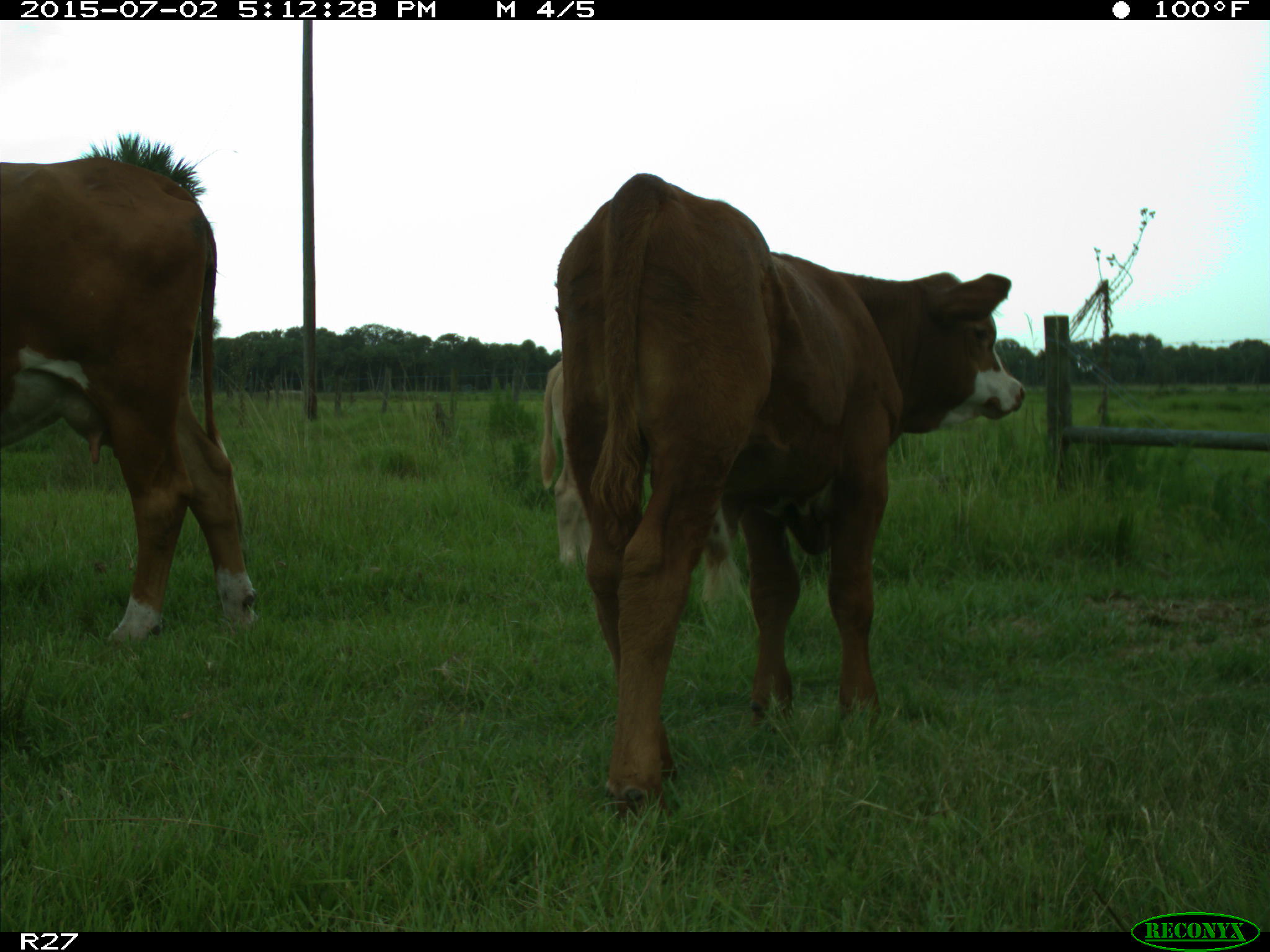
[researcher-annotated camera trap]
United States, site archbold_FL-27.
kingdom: Animalia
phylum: Chordata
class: Mammalia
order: Artiodactyla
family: Bovidae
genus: Bos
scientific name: Bos taurus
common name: domestic cow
Bos taurus (domestic cow).